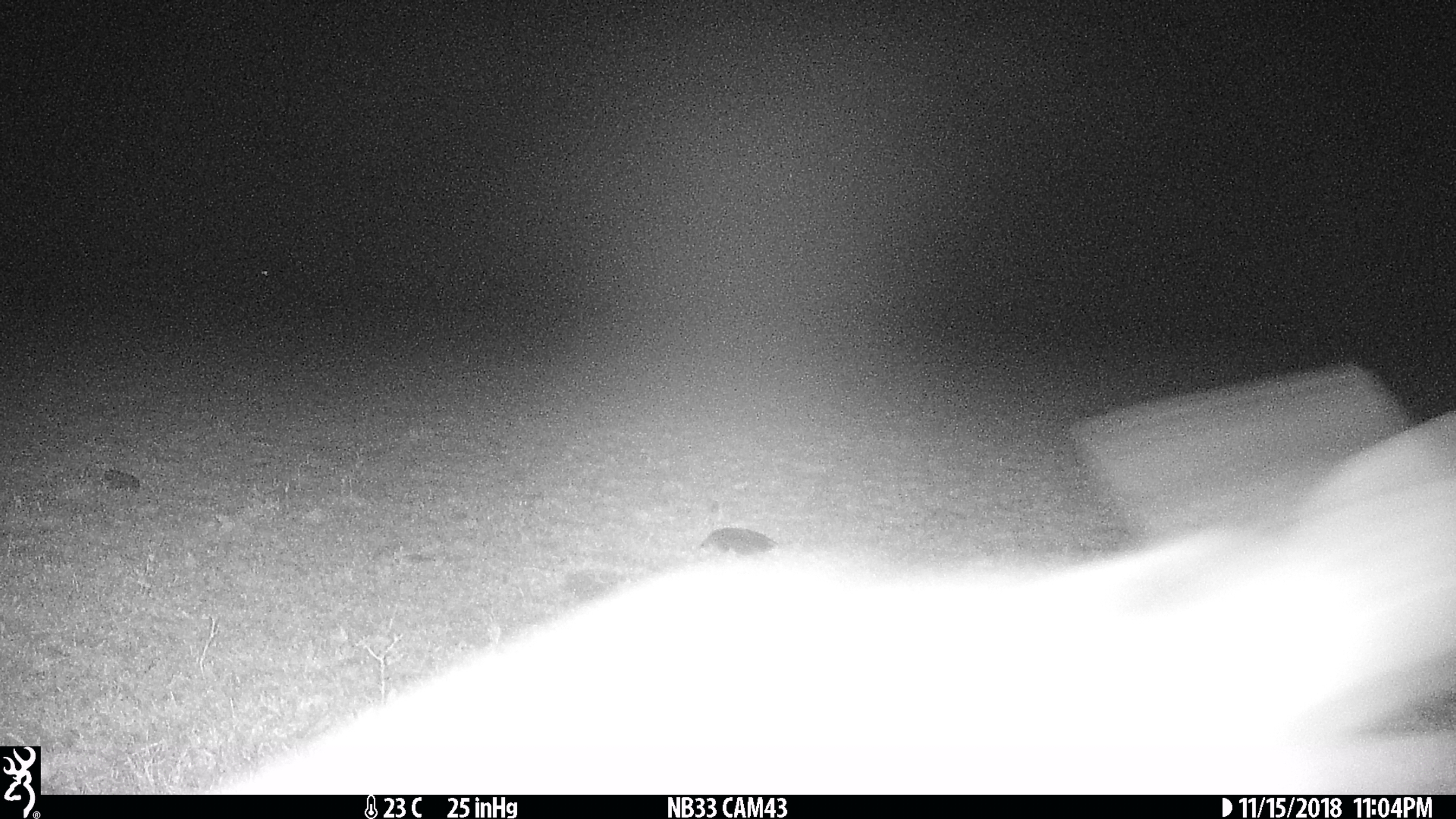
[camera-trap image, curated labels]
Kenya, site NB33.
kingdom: Animalia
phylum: Chordata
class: Mammalia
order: Artiodactyla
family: Bovidae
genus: Eudorcas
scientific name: Eudorcas thomsonii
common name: thomon's gazelle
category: gazelle thomsons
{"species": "gazelle thomsons (thomon's gazelle) (Eudorcas thomsonii)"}